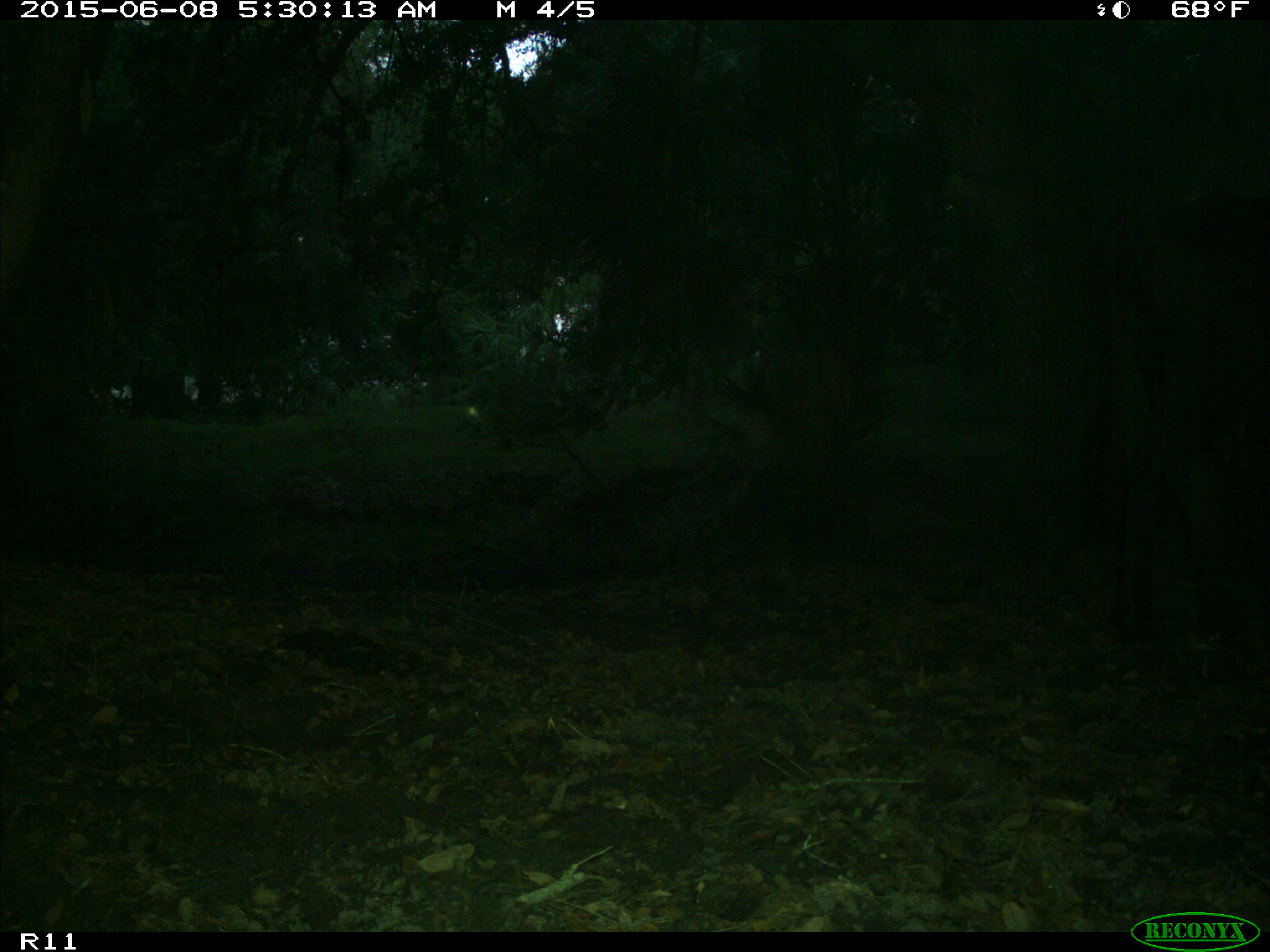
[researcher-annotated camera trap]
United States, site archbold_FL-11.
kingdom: Animalia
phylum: Chordata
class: Mammalia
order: Artiodactyla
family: Bovidae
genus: Bos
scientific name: Bos taurus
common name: domestic cow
Bos taurus (domestic cow).